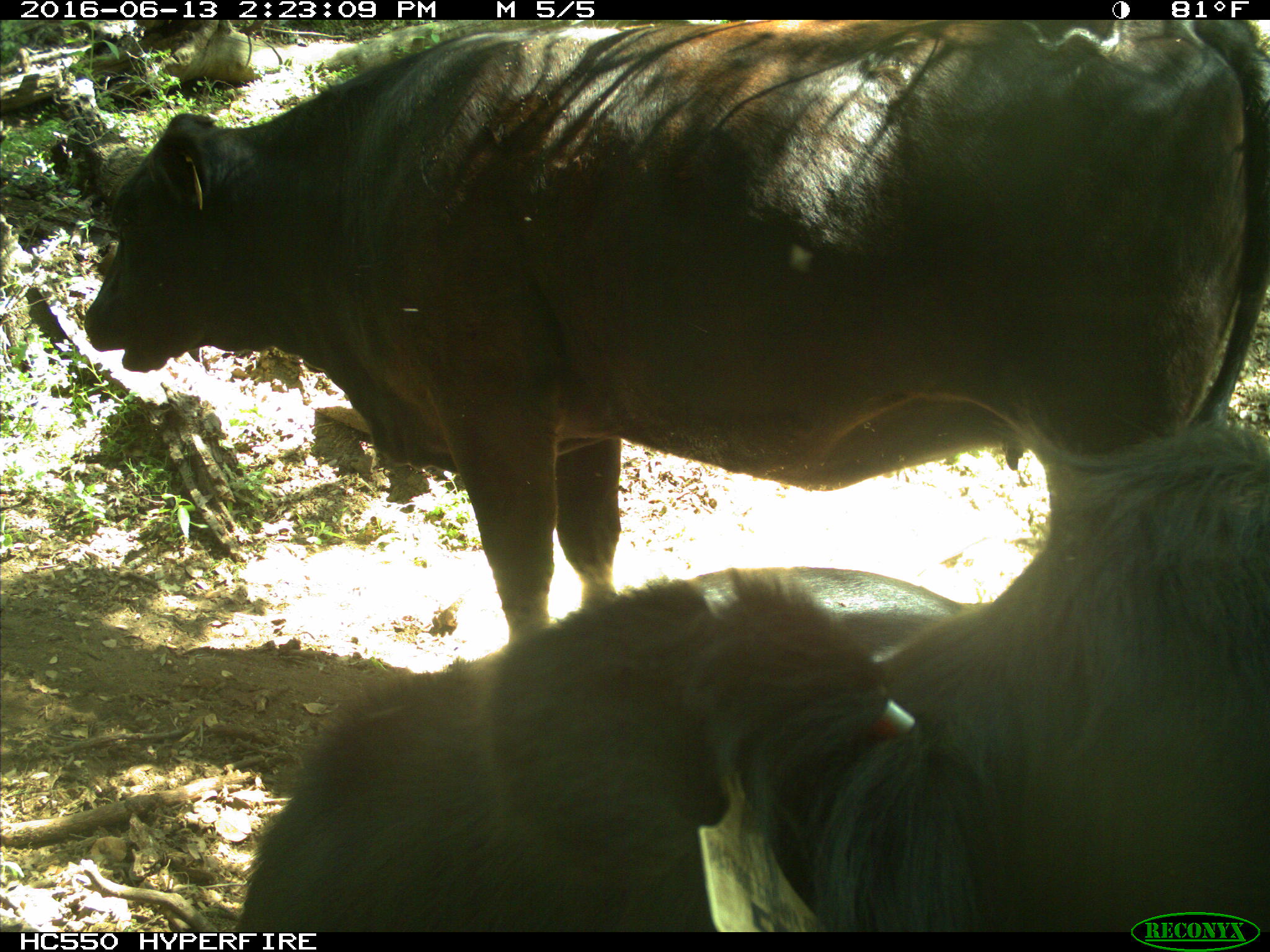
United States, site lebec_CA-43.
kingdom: Animalia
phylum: Chordata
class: Mammalia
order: Artiodactyla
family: Bovidae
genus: Bos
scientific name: Bos taurus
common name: domestic cow